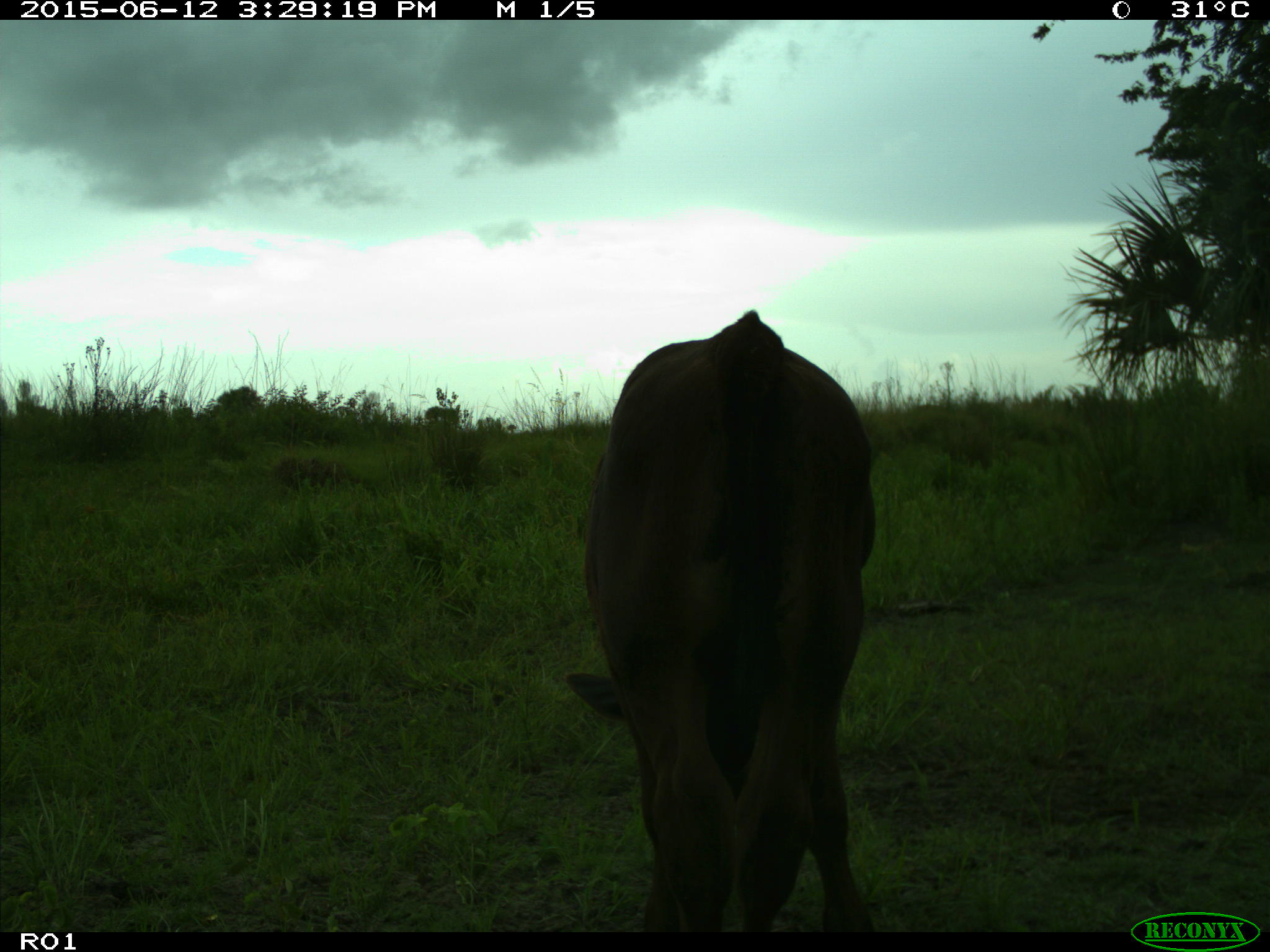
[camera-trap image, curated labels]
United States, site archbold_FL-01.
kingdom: Animalia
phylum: Chordata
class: Mammalia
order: Artiodactyla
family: Bovidae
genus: Bos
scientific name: Bos taurus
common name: domestic cow